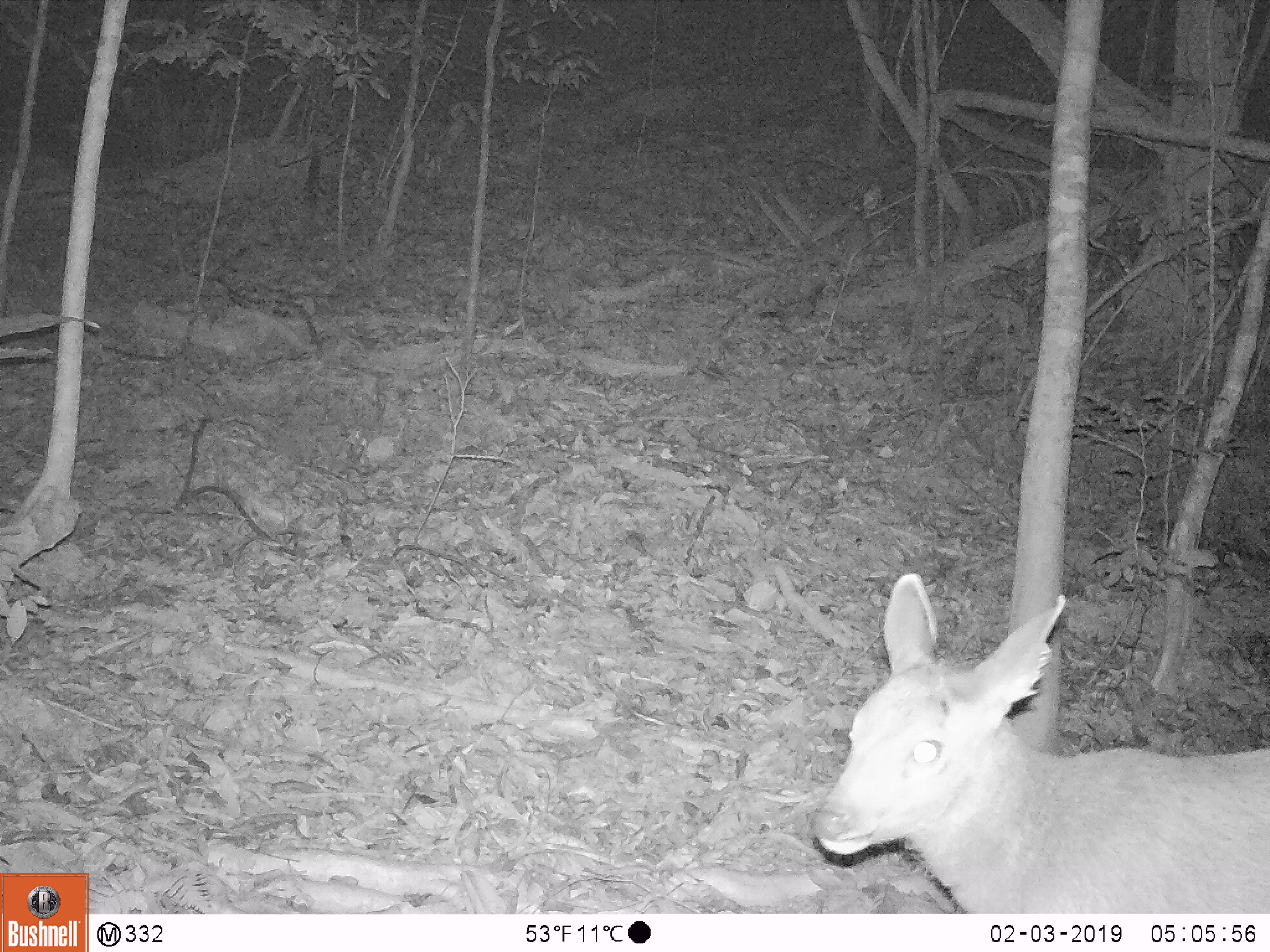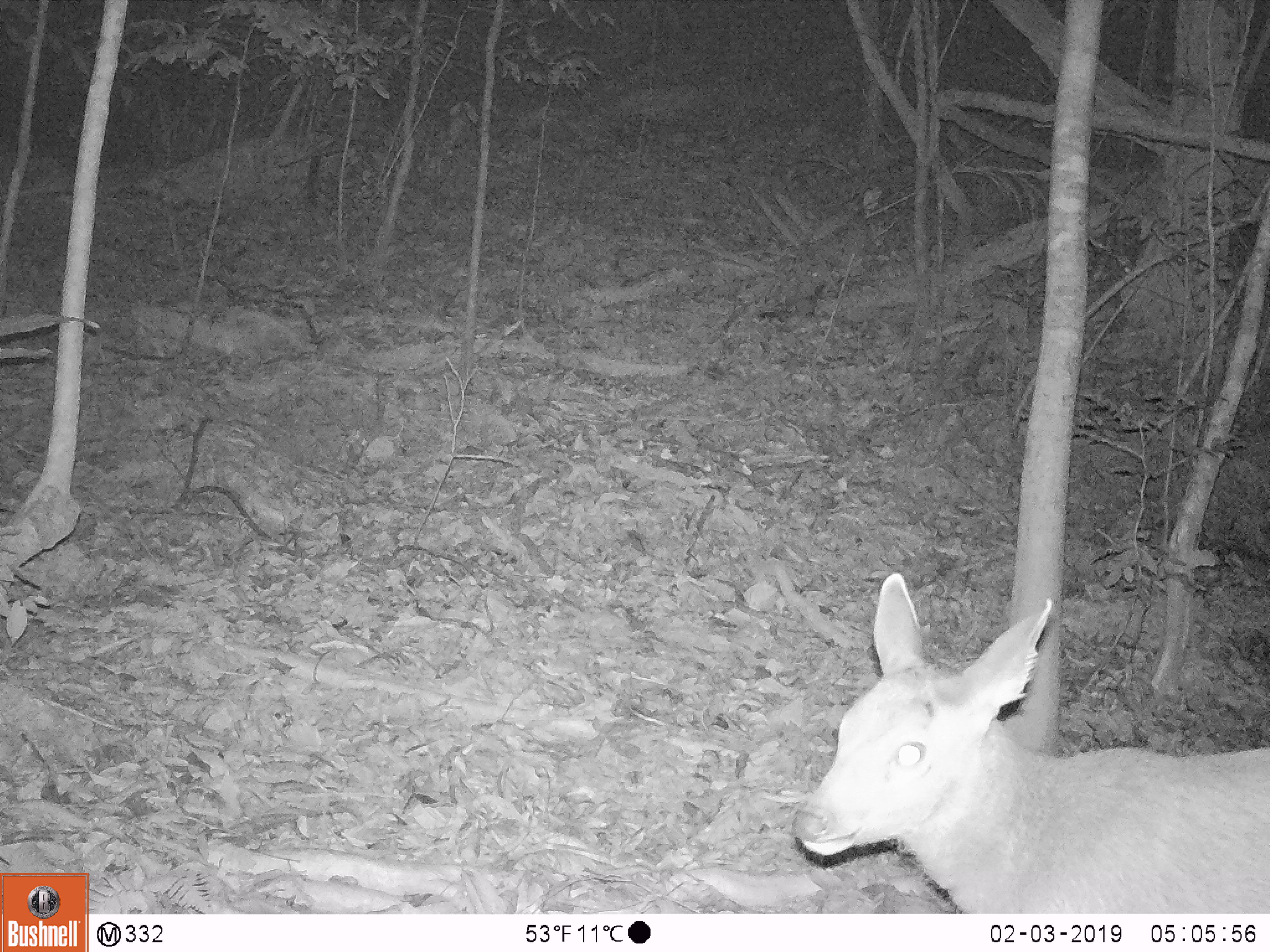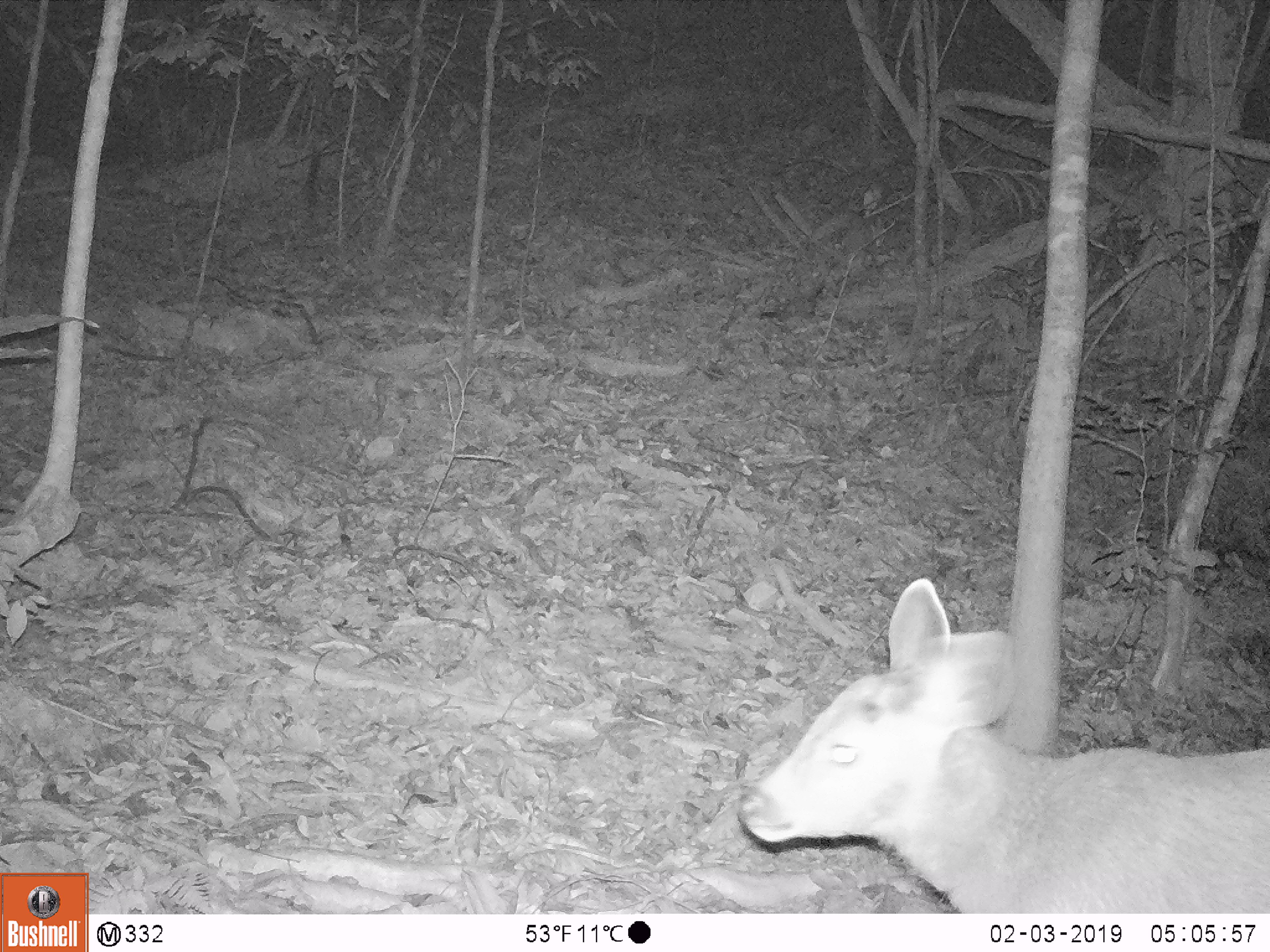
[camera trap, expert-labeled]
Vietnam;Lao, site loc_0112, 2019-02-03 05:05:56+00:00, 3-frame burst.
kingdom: Animalia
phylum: Chordata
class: Mammalia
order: Artiodactyla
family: Cervidae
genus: Rusa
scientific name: Rusa unicolor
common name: sambar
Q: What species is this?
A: Sambar (Rusa unicolor).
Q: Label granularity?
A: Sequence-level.